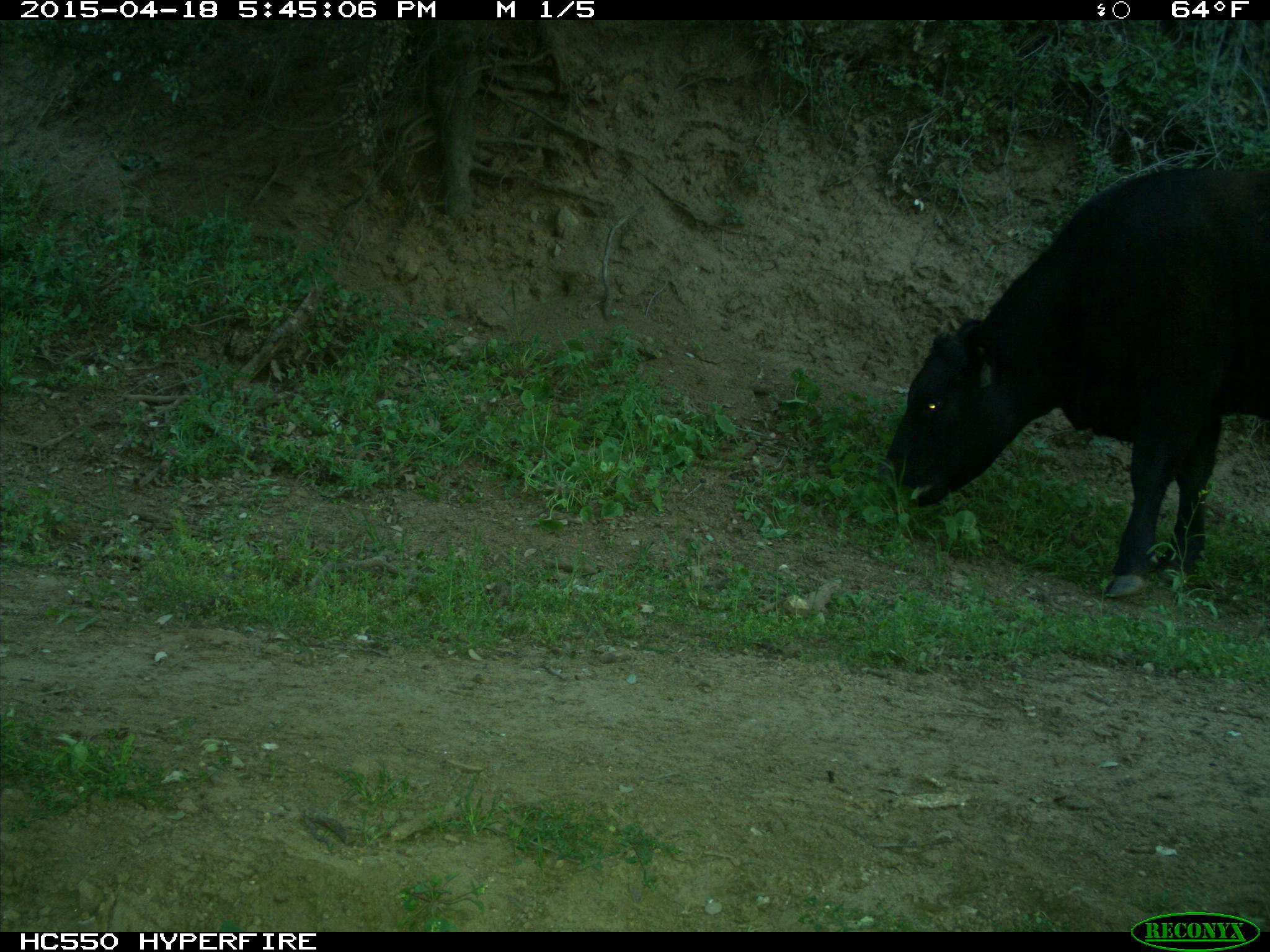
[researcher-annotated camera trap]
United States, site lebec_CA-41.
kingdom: Animalia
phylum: Chordata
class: Mammalia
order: Artiodactyla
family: Bovidae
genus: Bos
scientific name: Bos taurus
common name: domestic cow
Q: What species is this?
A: Bos taurus (domestic cow).